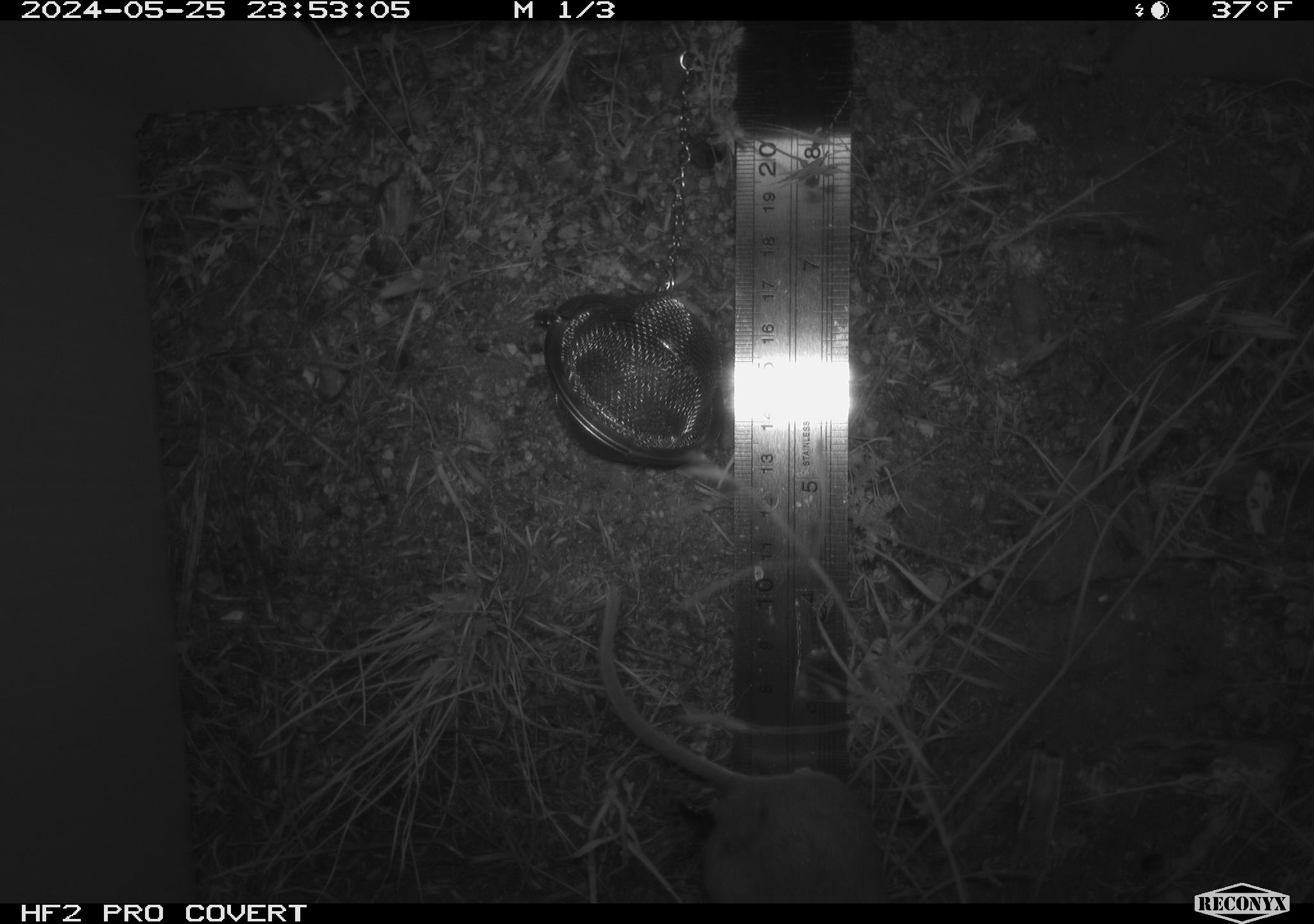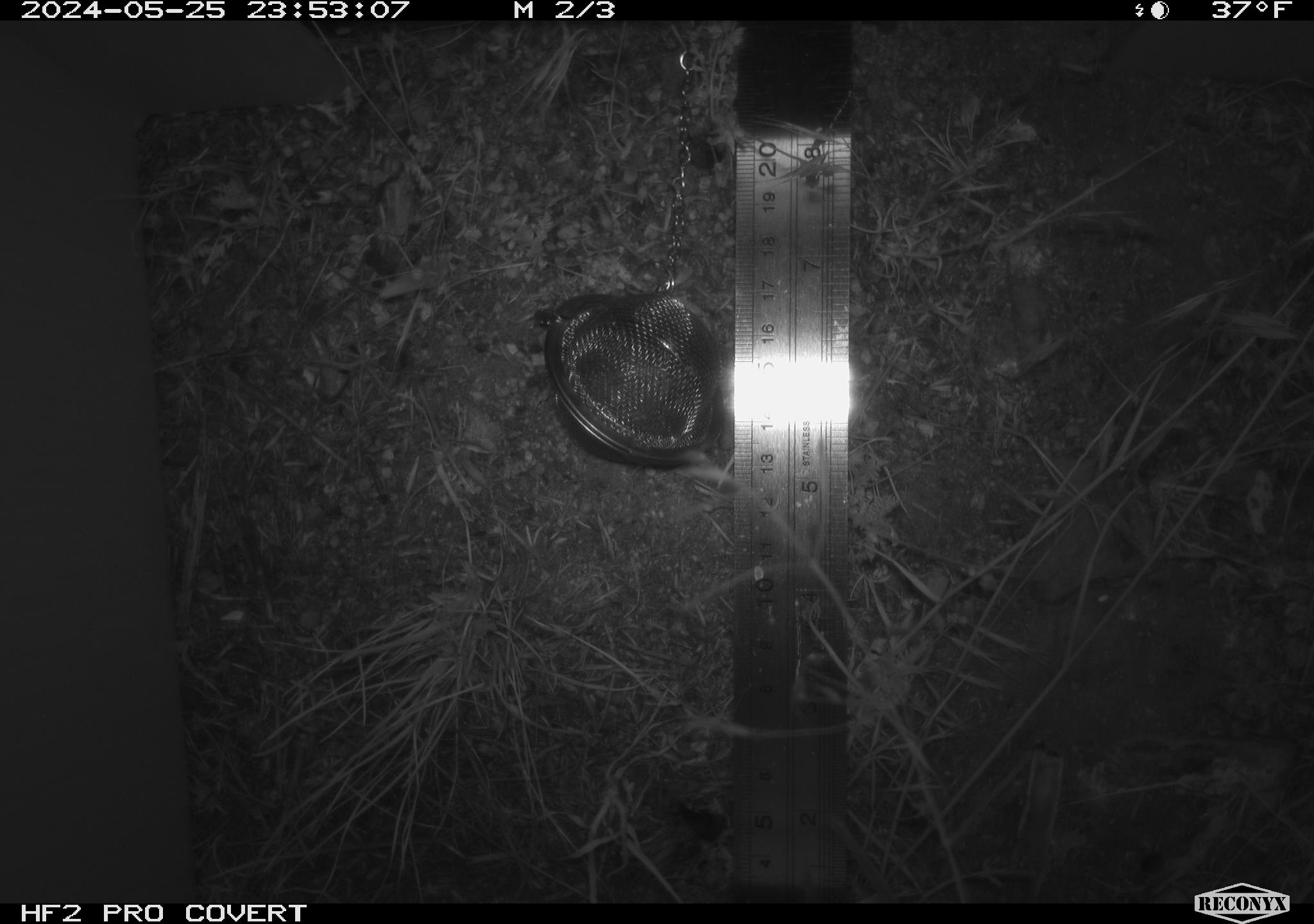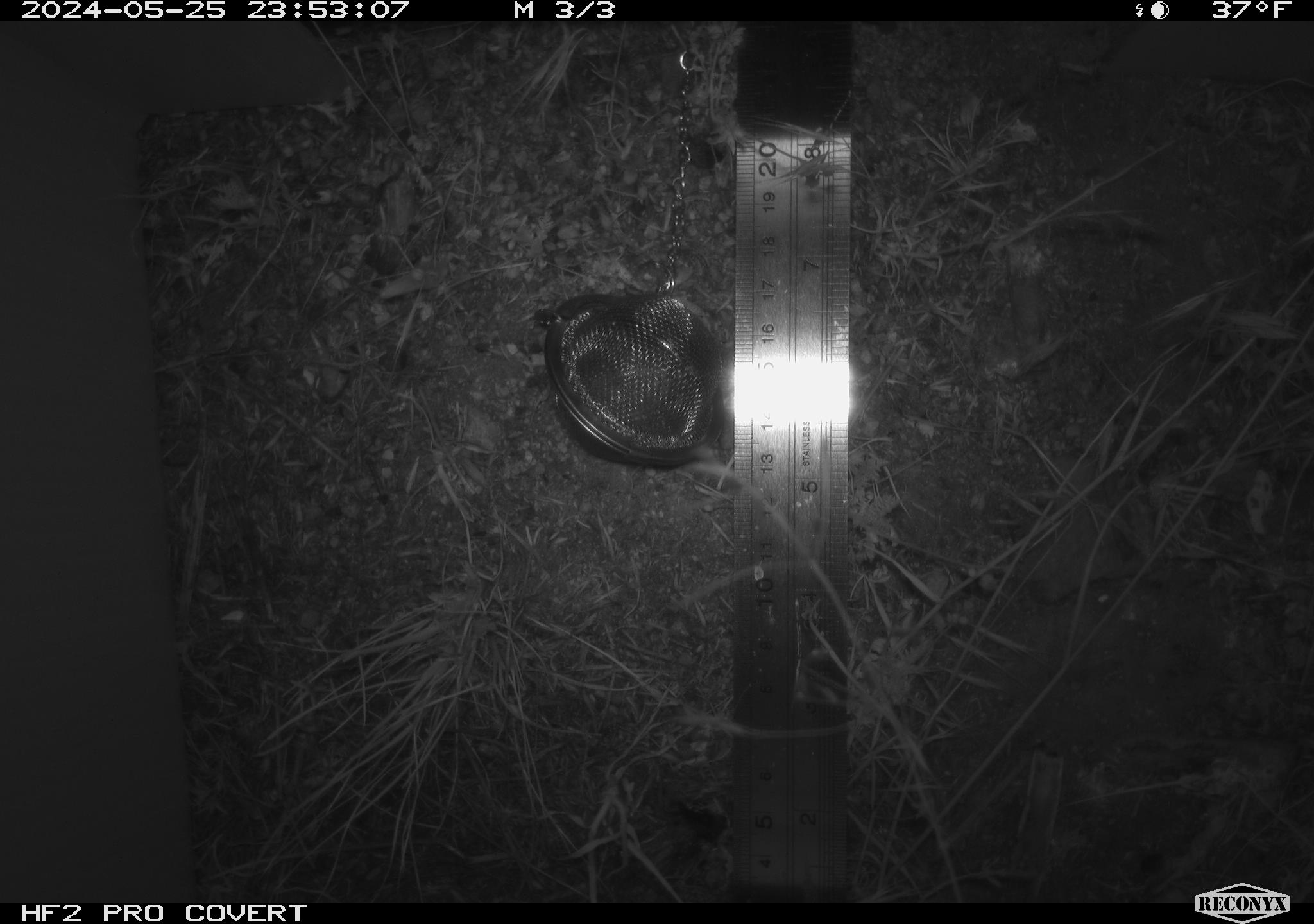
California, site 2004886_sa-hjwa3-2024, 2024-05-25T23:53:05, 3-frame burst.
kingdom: Animalia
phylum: Chordata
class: Mammalia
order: Rodentia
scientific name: Rodentia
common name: rodent